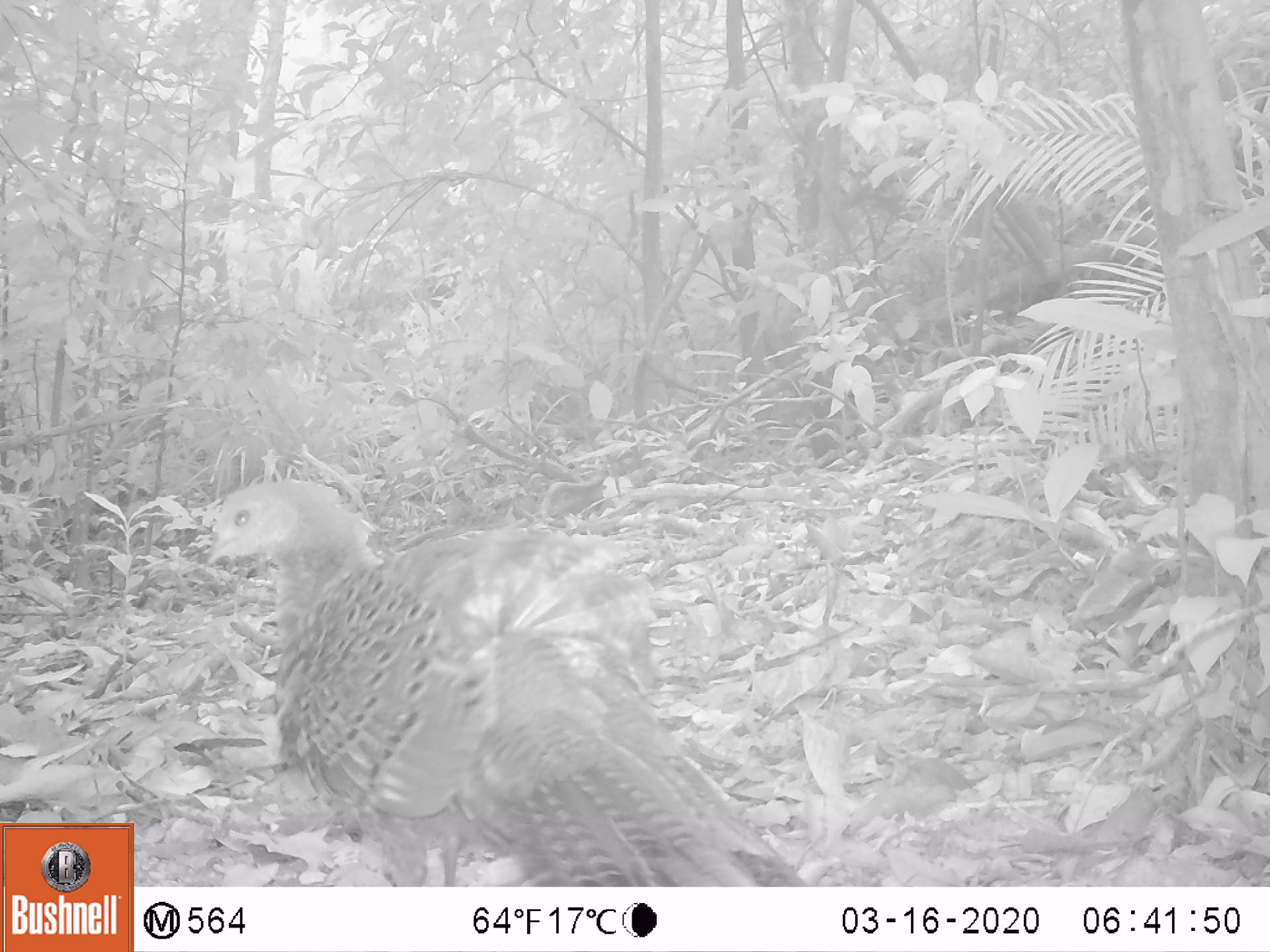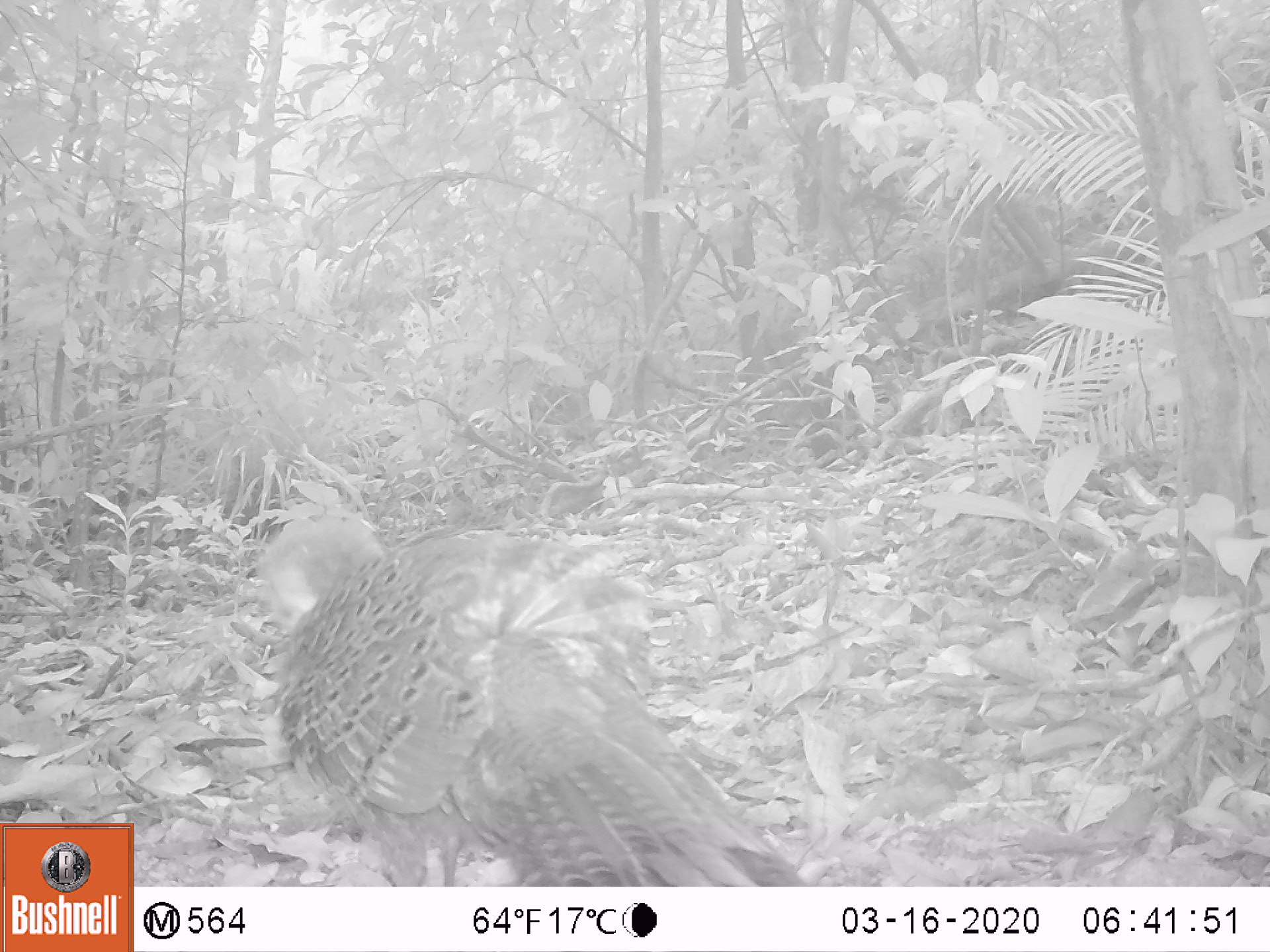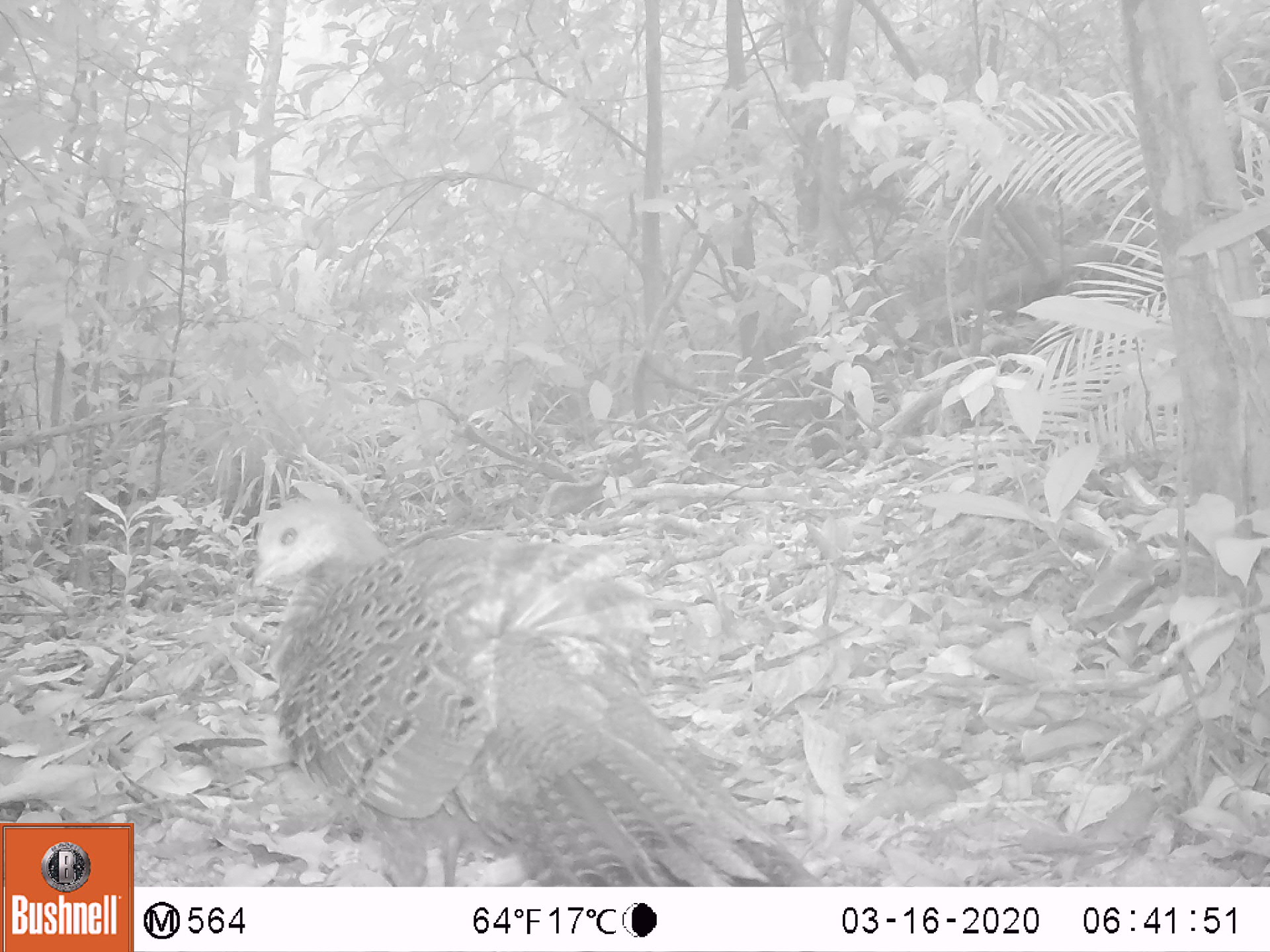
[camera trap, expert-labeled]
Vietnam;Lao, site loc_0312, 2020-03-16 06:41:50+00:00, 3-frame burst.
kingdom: Animalia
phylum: Chordata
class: Aves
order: Galliformes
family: Phasianidae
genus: Polyplectron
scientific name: Polyplectron bicalcaratum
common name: gray peacock-pheasant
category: grey peacock pheasant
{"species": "grey peacock pheasant (gray peacock-pheasant) (Polyplectron bicalcaratum)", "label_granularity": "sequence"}